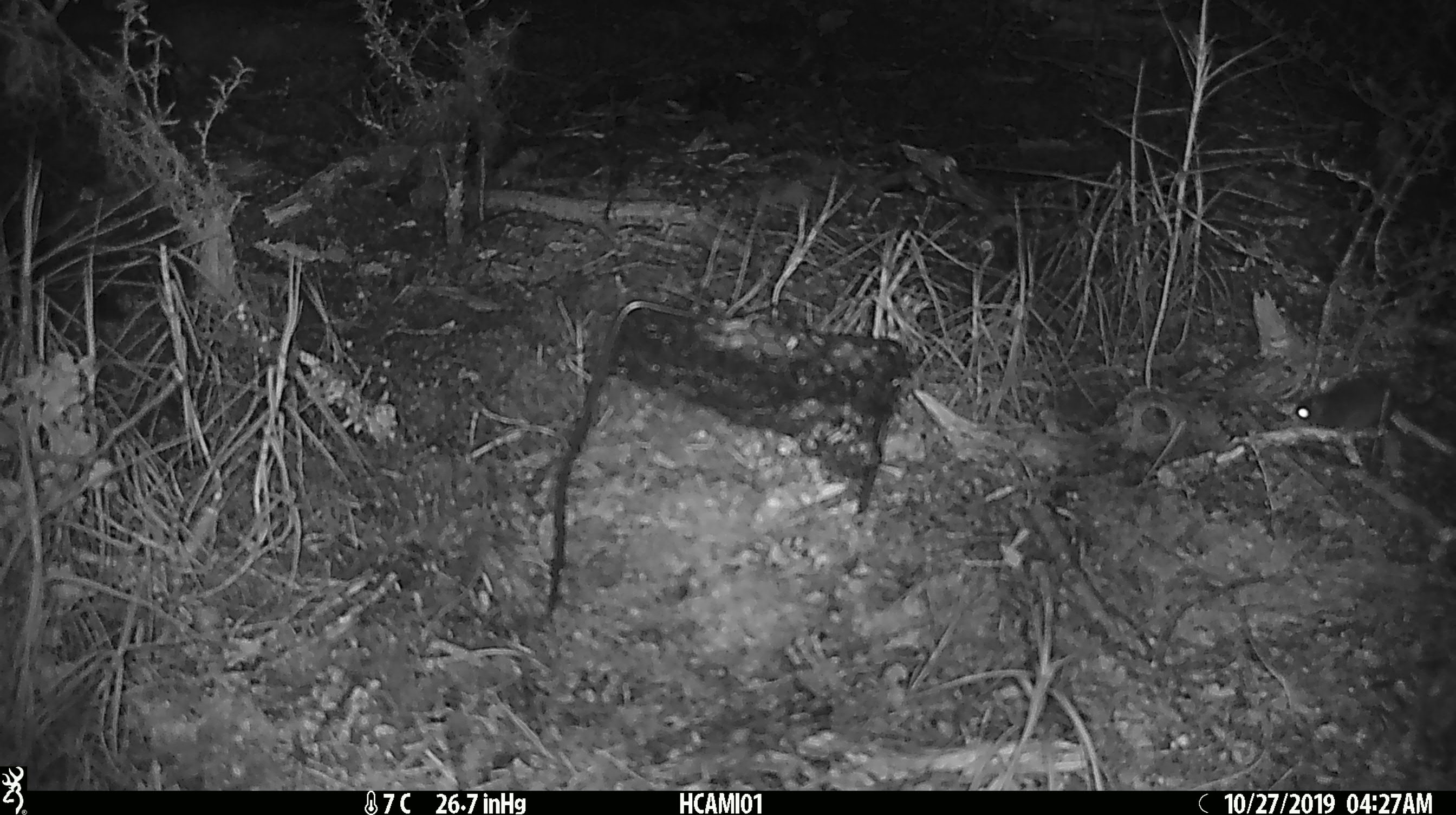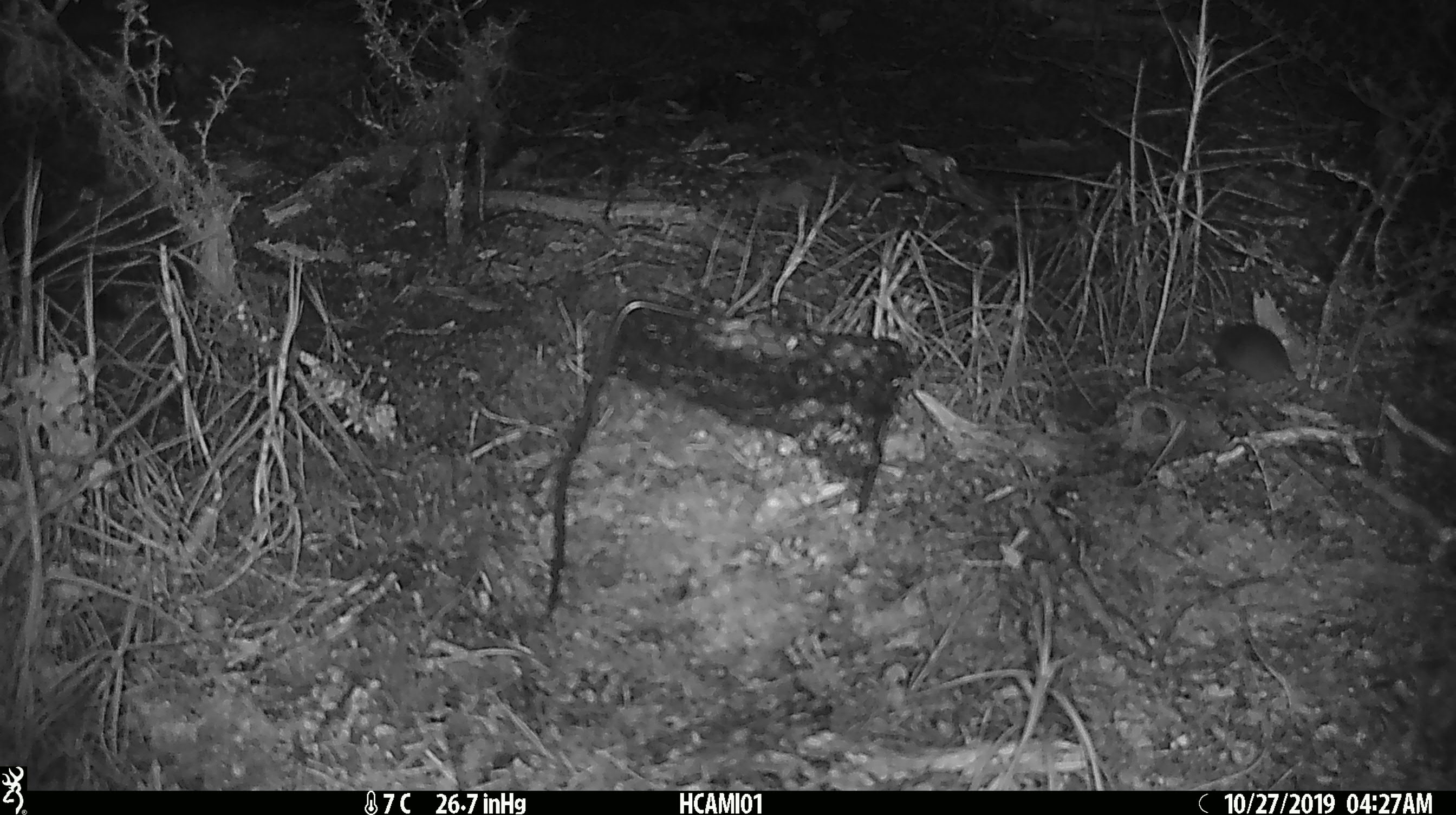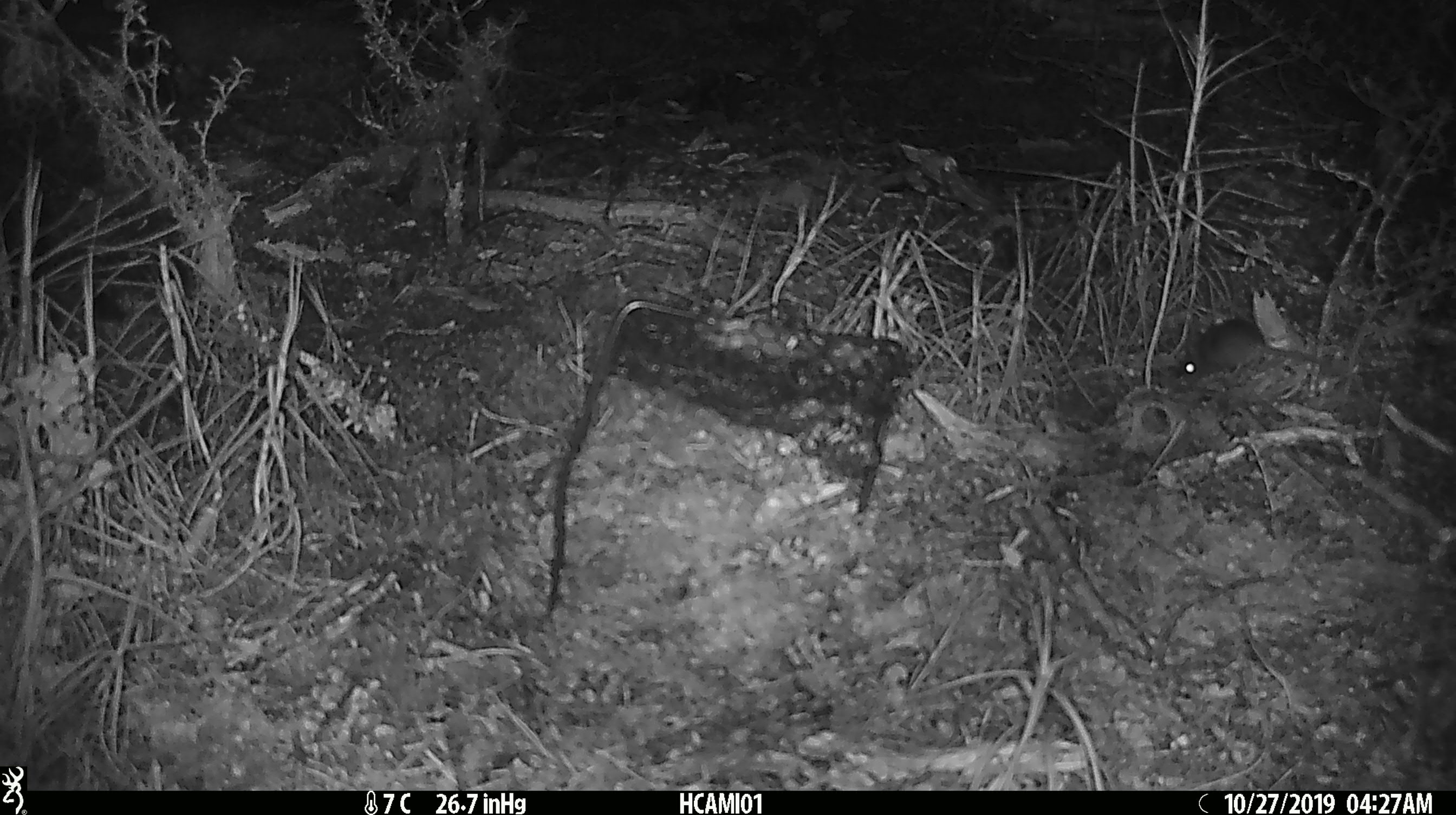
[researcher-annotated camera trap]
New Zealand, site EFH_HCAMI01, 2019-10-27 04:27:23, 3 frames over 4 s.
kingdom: Animalia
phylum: Chordata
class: Mammalia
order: Rodentia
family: Muridae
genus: Mus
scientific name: Mus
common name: mouse